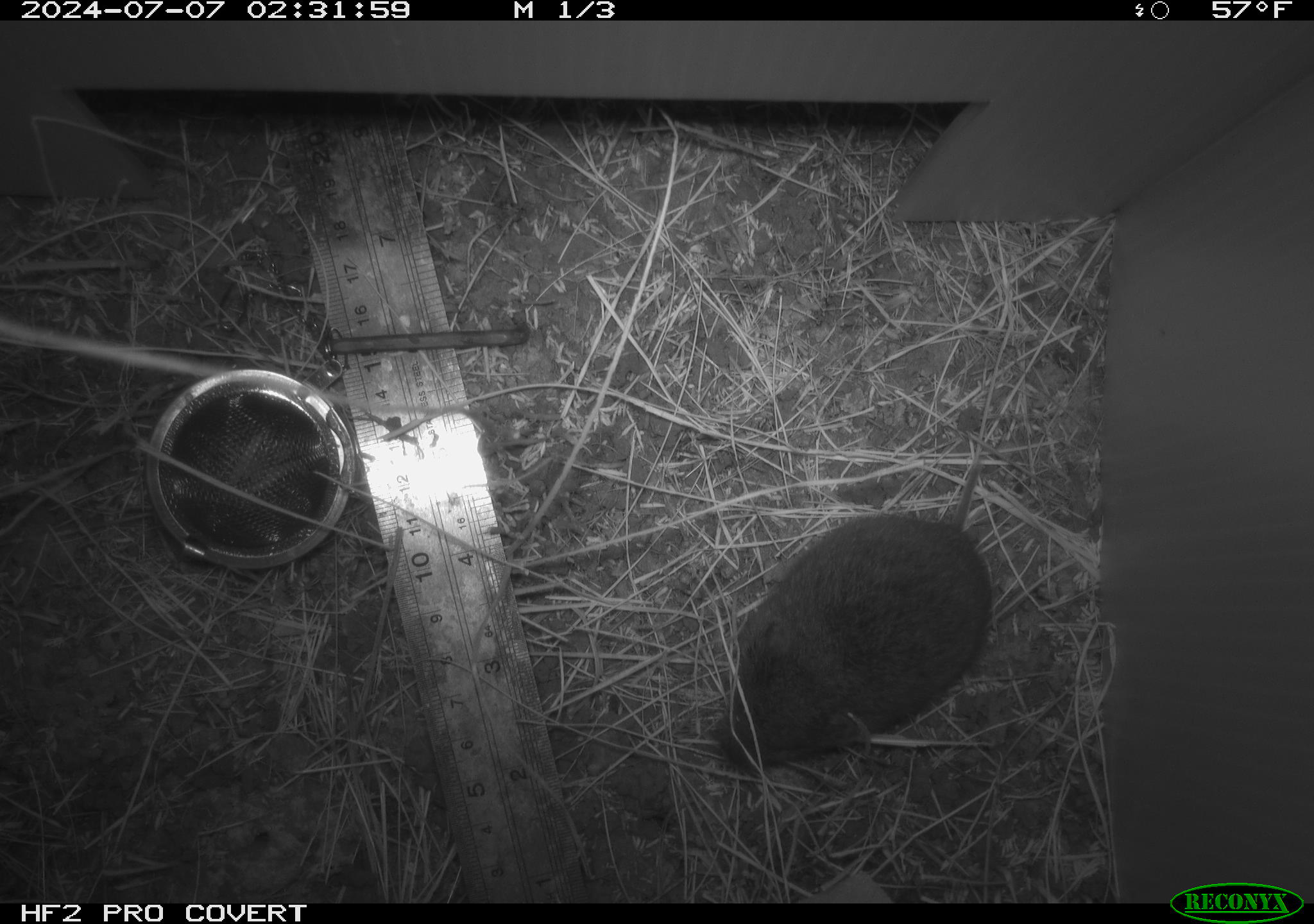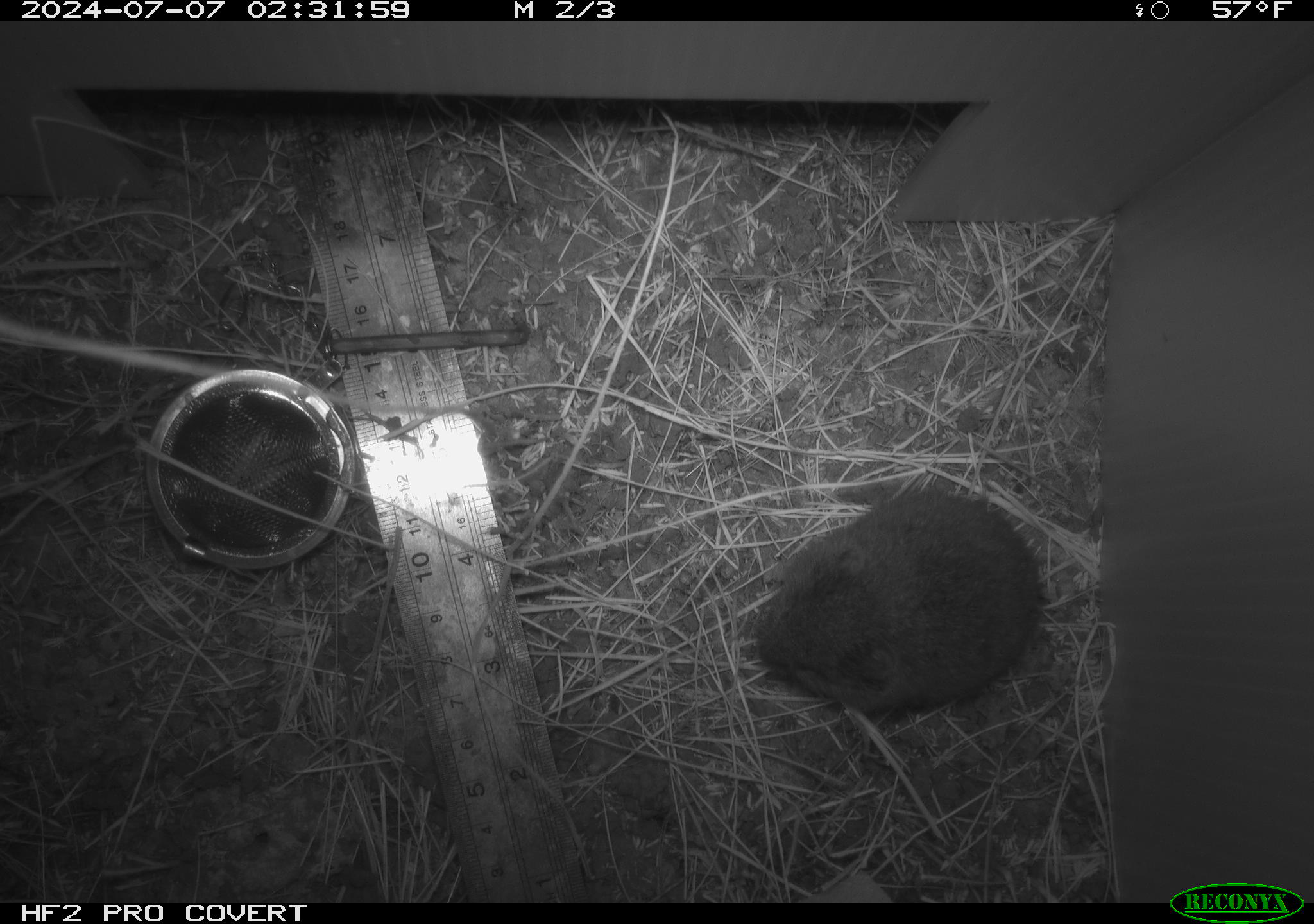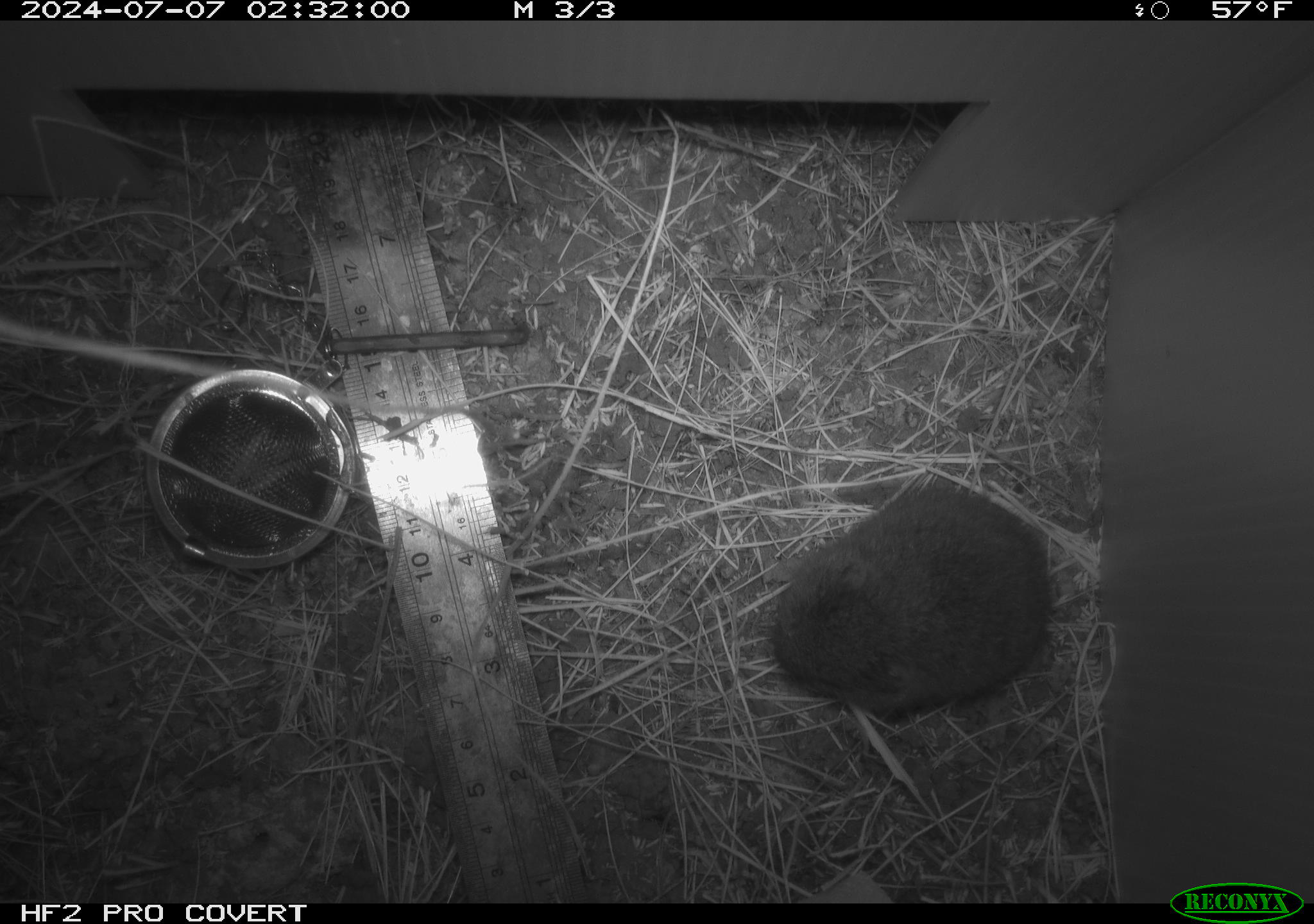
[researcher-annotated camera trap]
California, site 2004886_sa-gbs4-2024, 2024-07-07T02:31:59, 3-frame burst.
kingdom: Animalia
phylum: Chordata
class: Mammalia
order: Rodentia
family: Cricetidae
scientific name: Arvicolinae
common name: voles, lemmings, and muskrats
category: arvicolinae subfamily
Arvicolinae subfamily (voles, lemmings, and muskrats) (Arvicolinae).